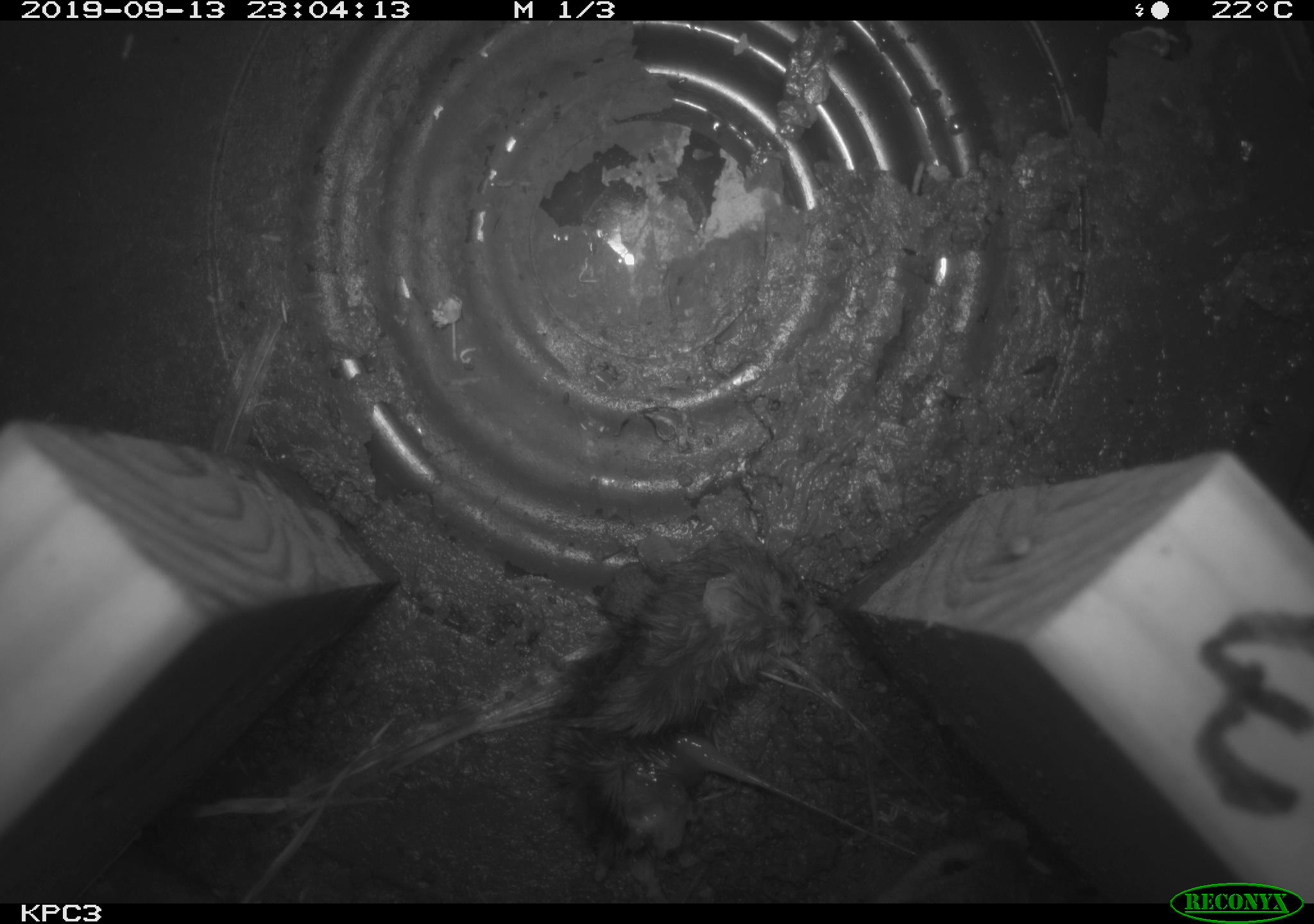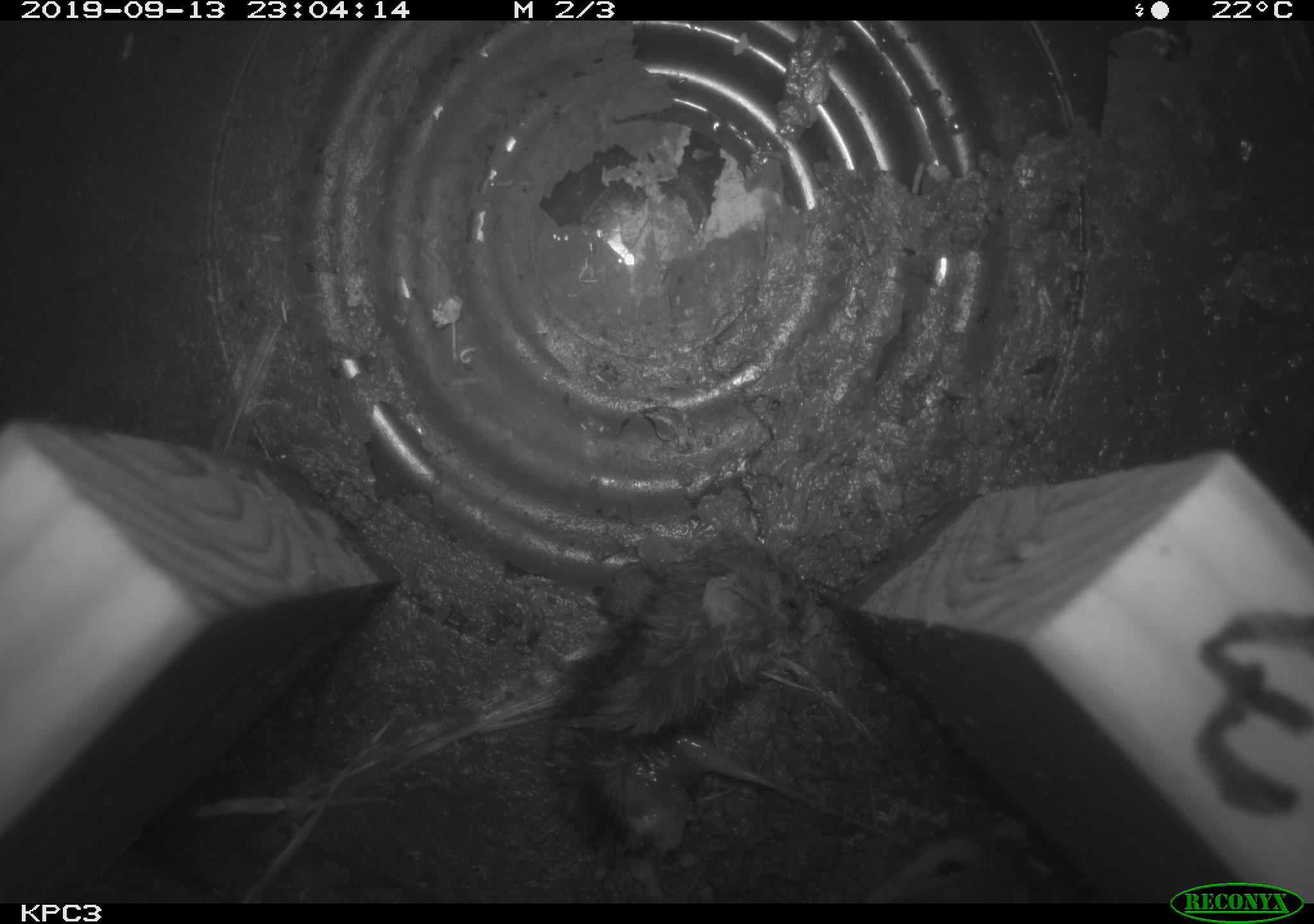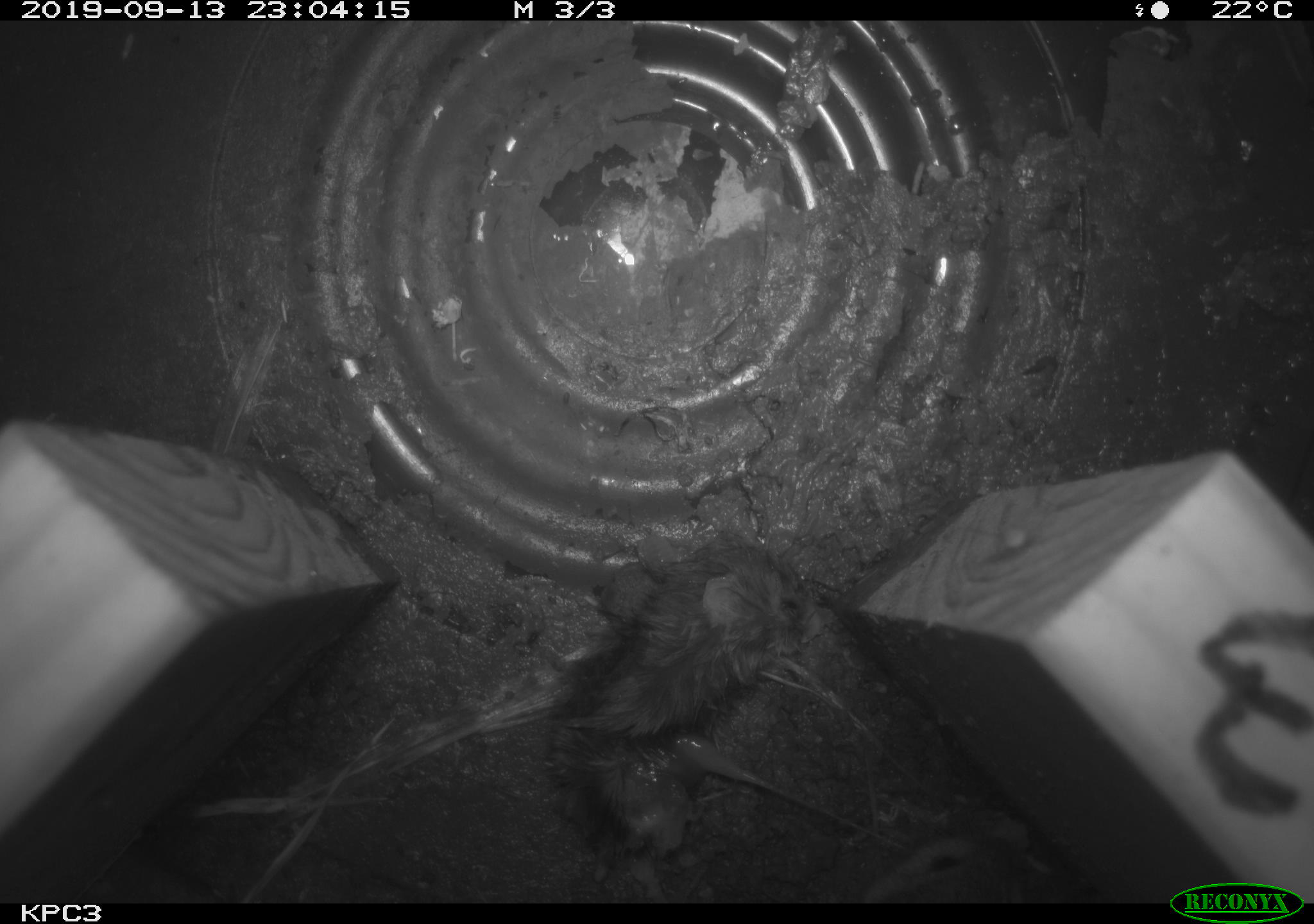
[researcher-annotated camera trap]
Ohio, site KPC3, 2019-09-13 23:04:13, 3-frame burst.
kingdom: Animalia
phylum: Chordata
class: Mammalia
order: Rodentia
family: Cricetidae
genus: Peromyscus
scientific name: Peromyscus leucopus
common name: white-footed mouse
White-footed mouse (Peromyscus leucopus).